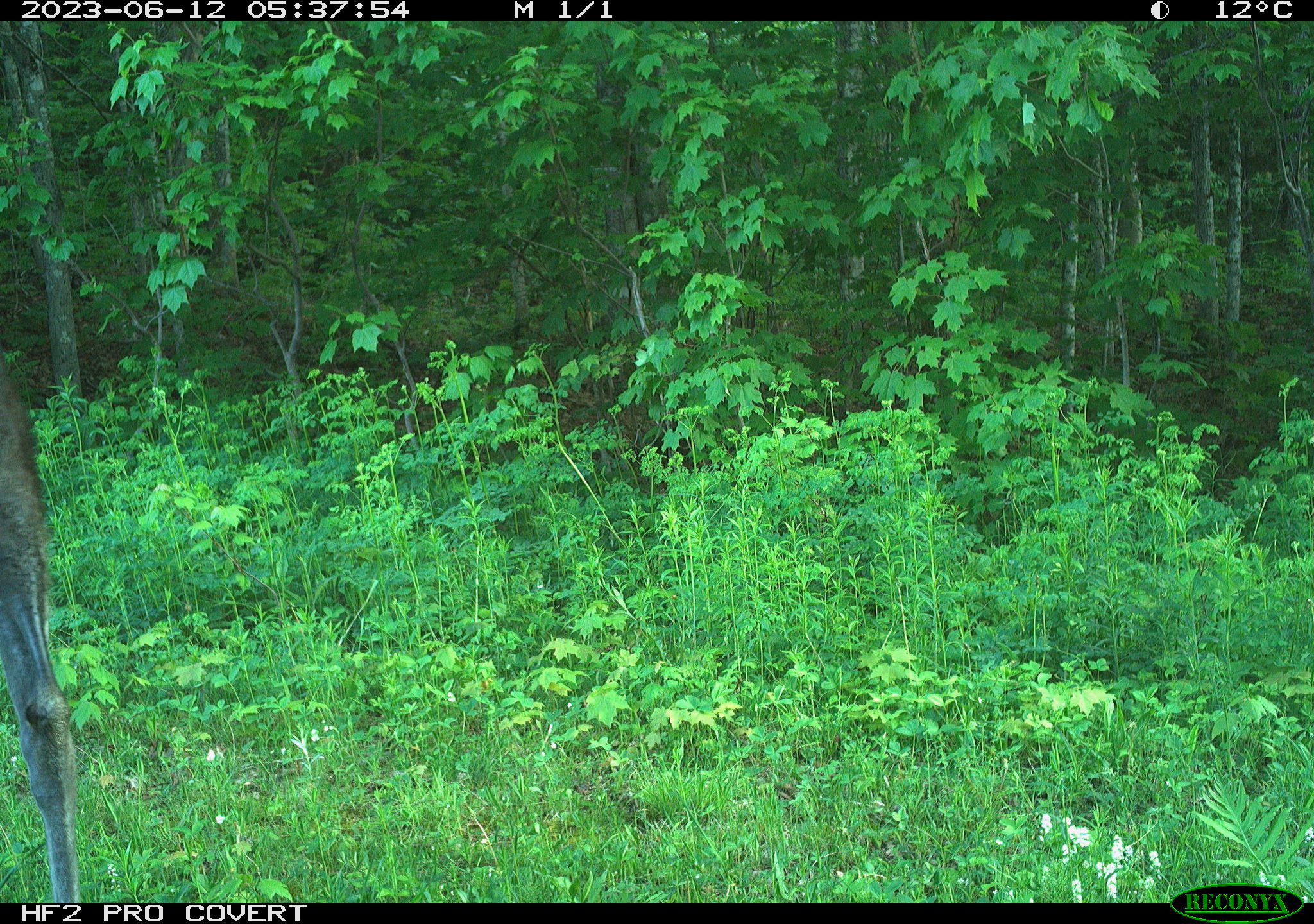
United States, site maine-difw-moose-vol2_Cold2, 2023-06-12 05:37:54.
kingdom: Animalia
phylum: Chordata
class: Mammalia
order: Artiodactyla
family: Cervidae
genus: Alces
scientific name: Alces alces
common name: moose